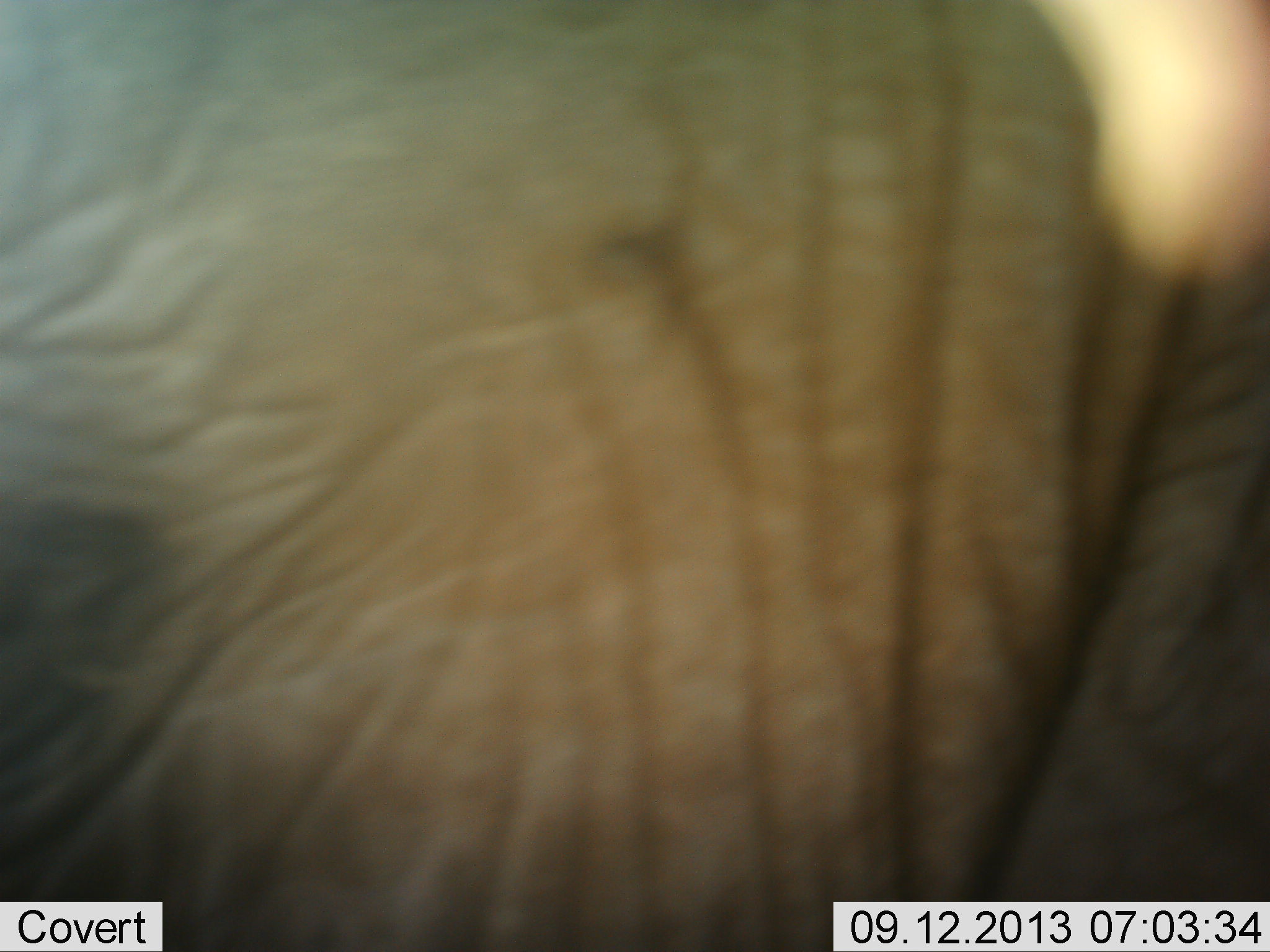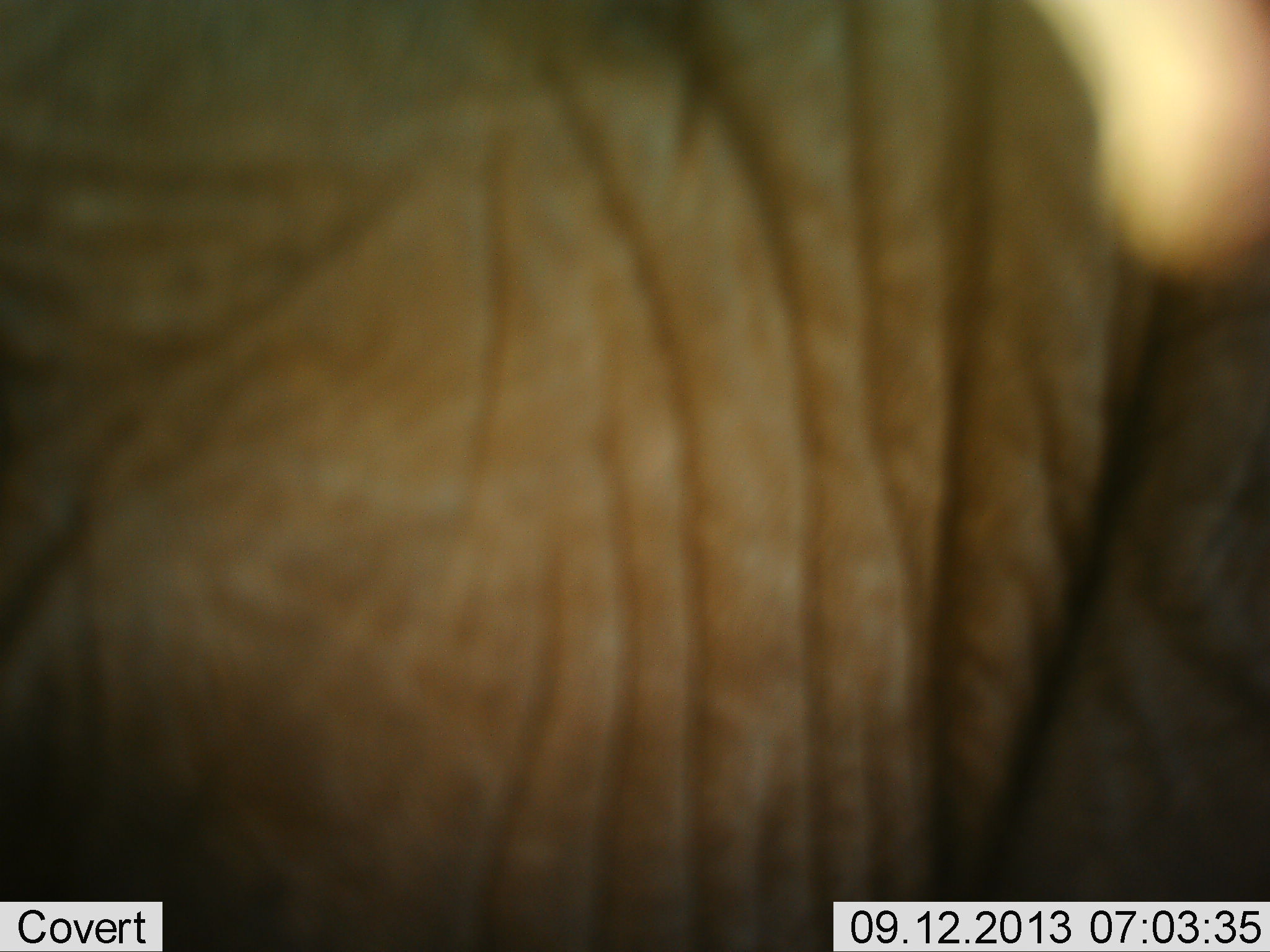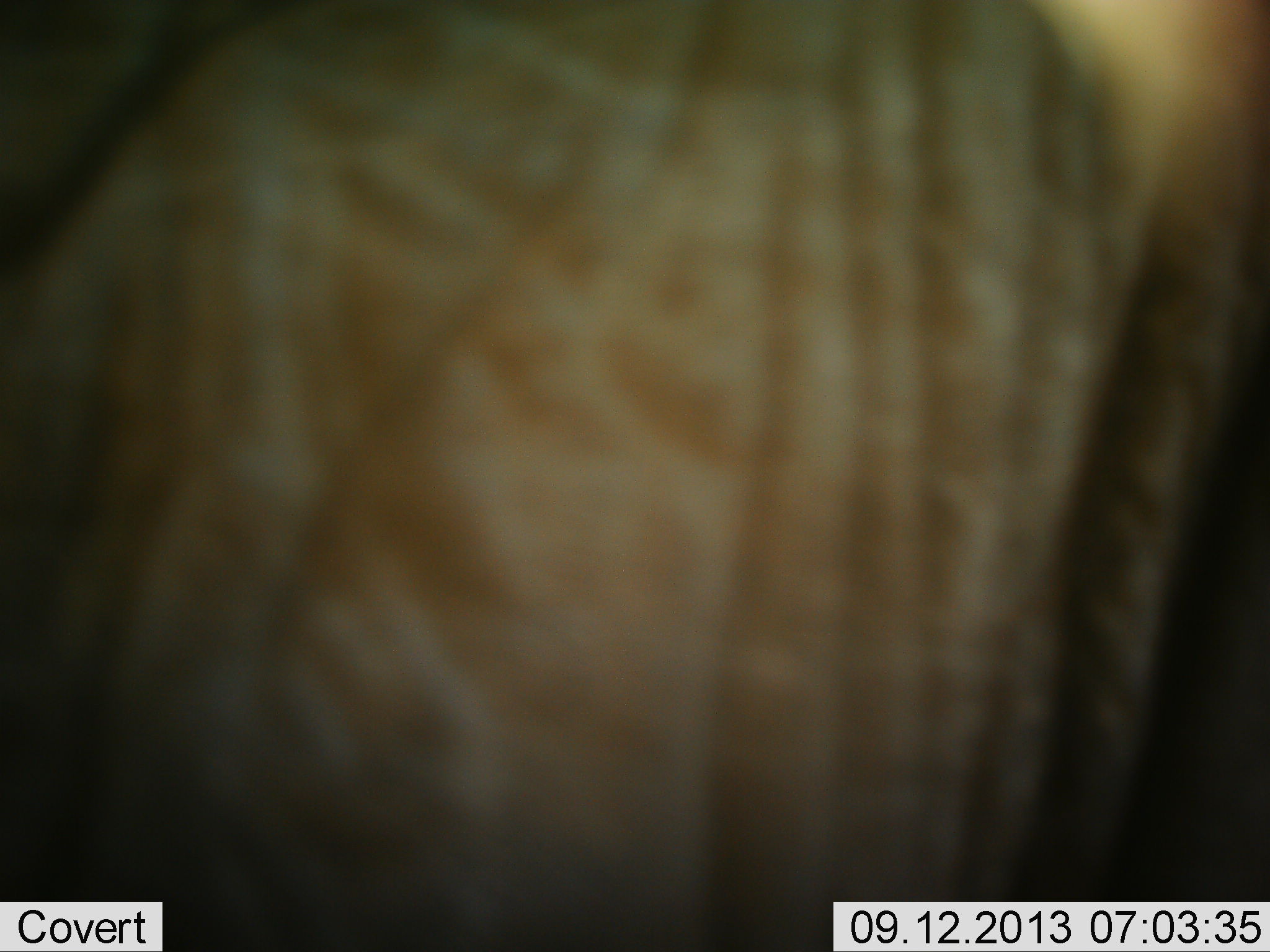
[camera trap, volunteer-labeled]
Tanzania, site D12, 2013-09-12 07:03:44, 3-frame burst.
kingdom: Animalia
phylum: Chordata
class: Mammalia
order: Proboscidea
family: Elephantidae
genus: Loxodonta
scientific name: Loxodonta africana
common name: african bush elephant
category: elephant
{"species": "elephant (african bush elephant) (Loxodonta africana)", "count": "1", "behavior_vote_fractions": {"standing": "80%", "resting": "0%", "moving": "20%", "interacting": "0%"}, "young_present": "0%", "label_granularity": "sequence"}